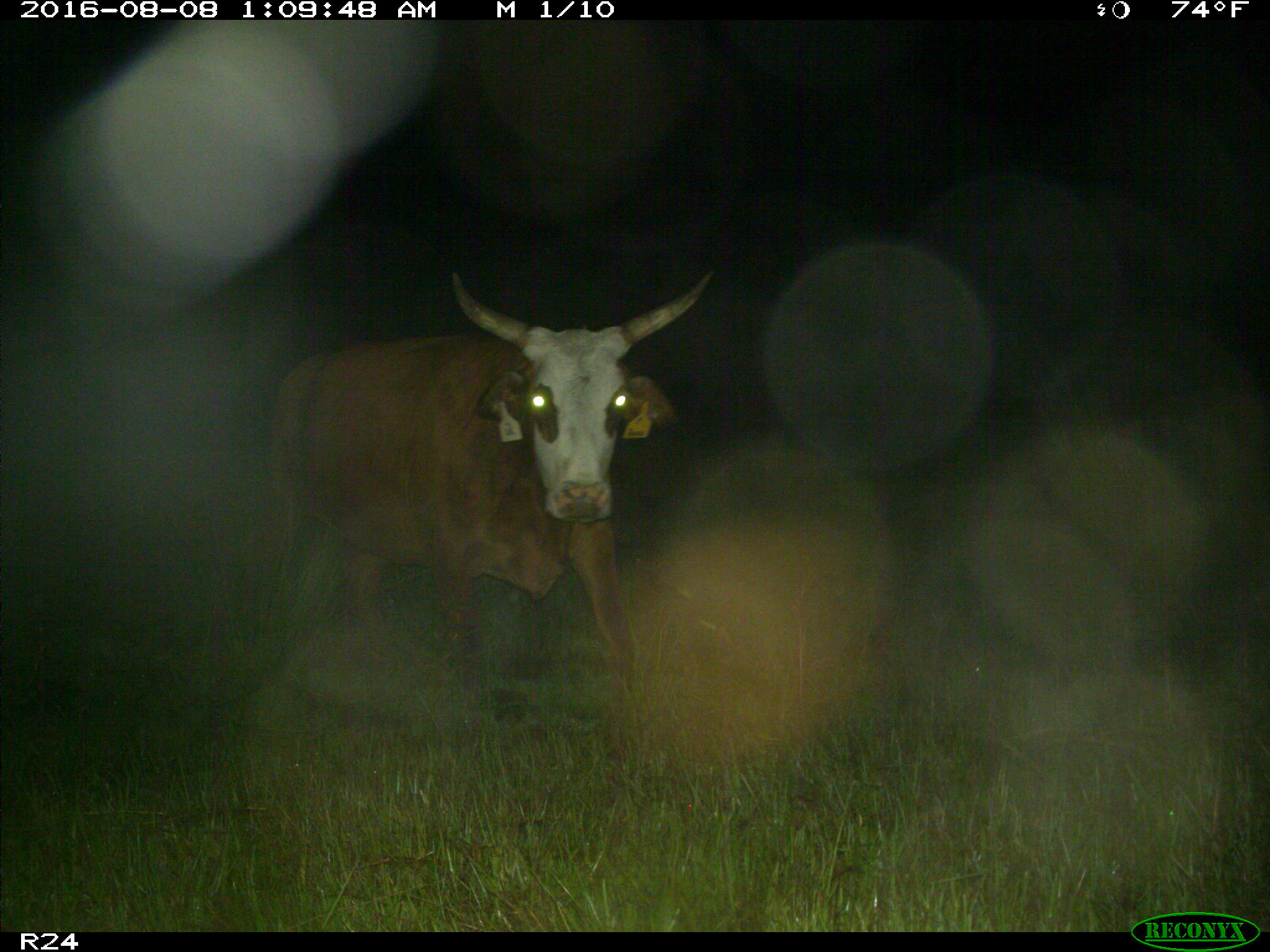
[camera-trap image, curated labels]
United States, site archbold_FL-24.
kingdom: Animalia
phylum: Chordata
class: Mammalia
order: Artiodactyla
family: Bovidae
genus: Bos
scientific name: Bos taurus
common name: domestic cow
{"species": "Bos taurus (domestic cow)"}